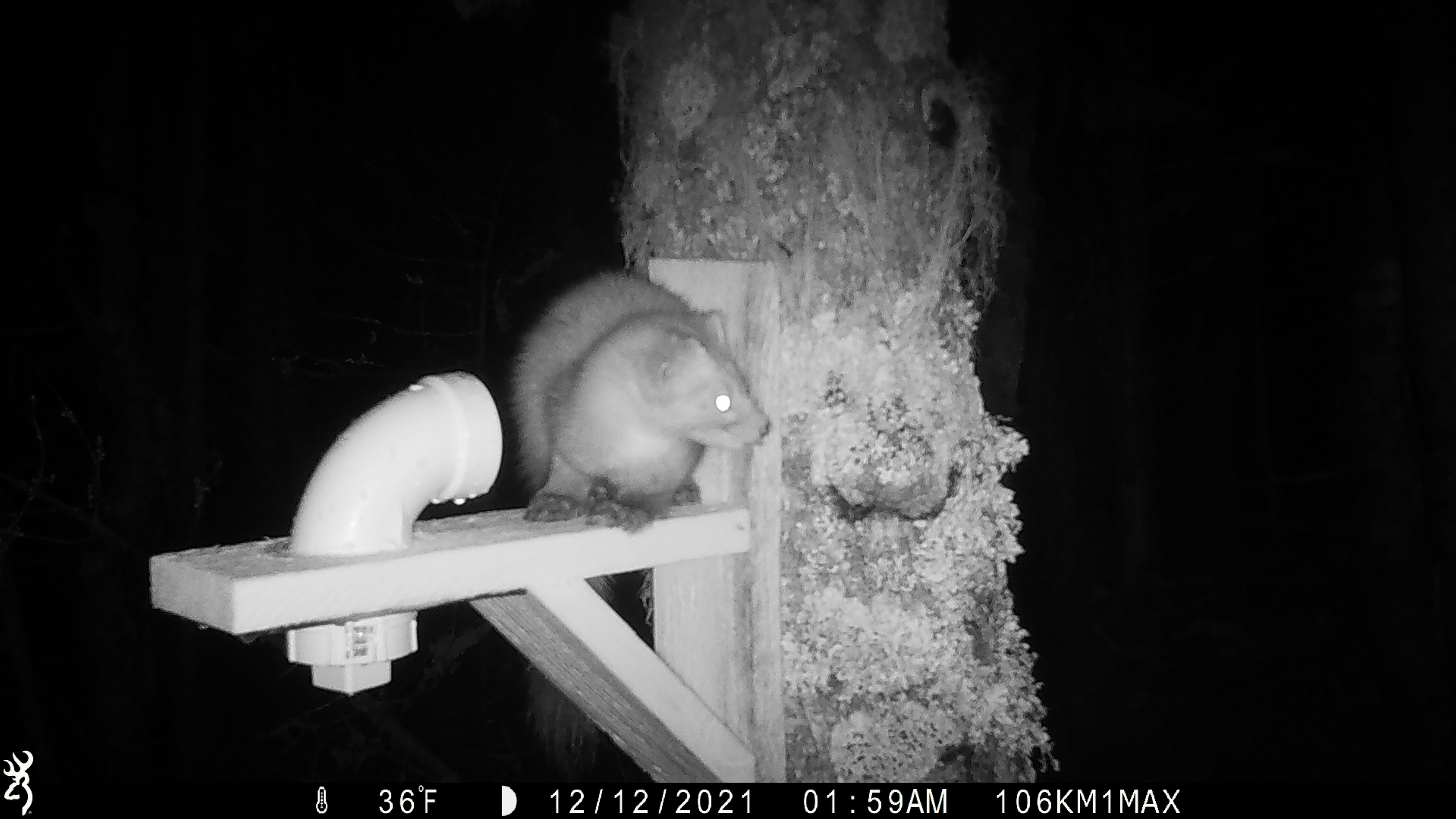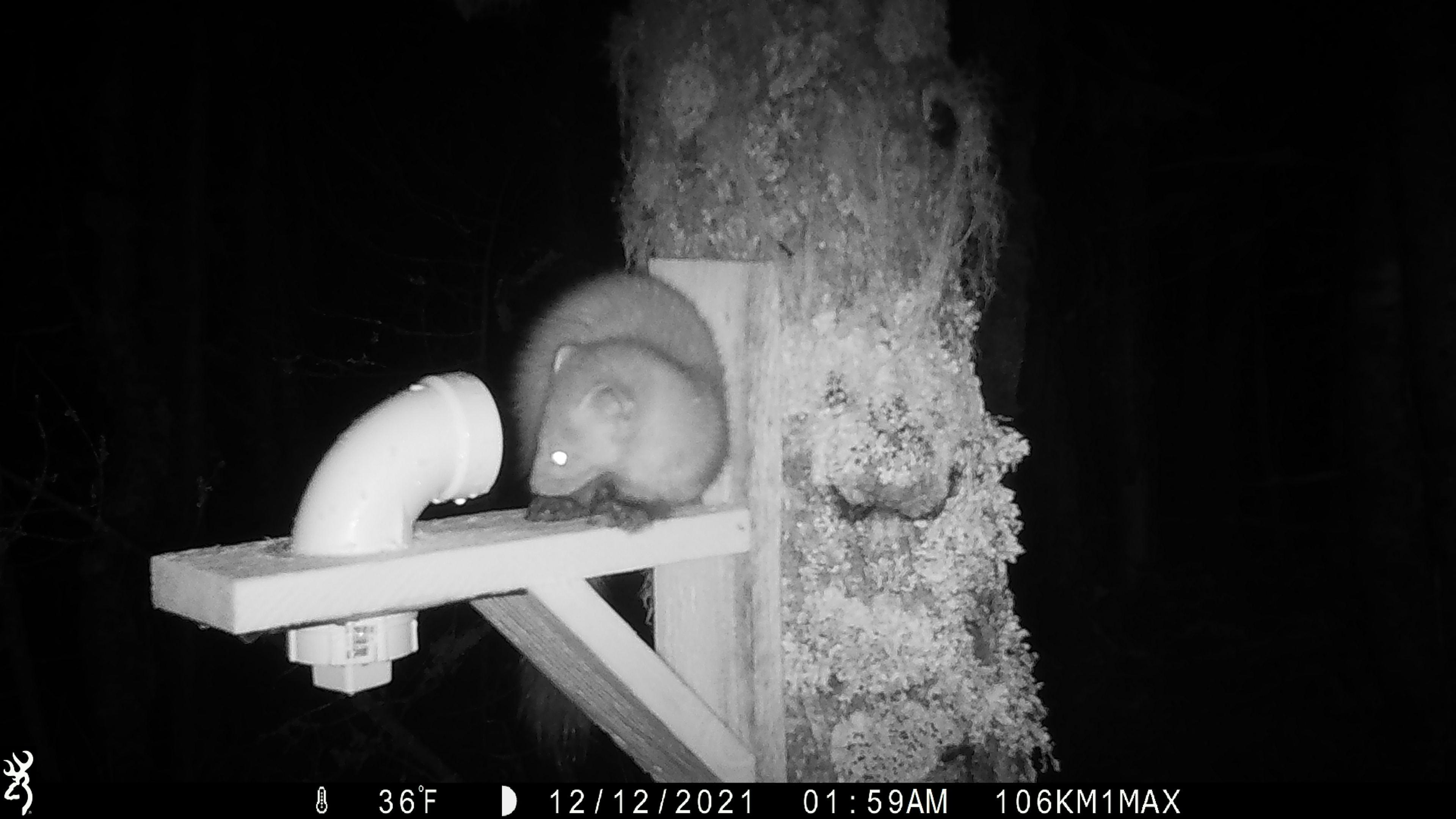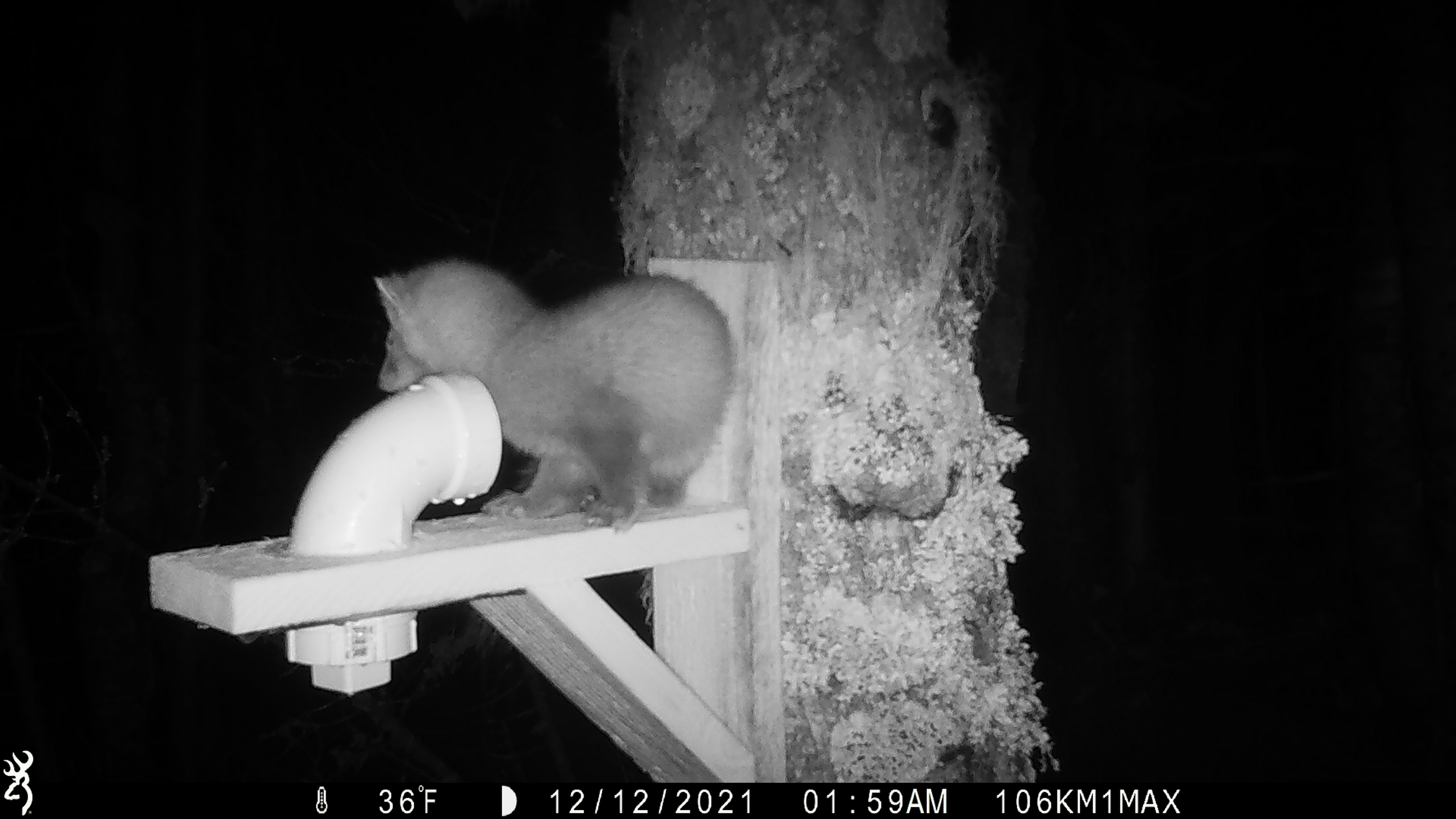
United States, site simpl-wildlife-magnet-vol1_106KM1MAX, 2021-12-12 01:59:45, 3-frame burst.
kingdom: Animalia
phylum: Chordata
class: Mammalia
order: Carnivora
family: Mustelidae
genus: Martes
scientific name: Martes americana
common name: american marten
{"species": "american marten (Martes americana)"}